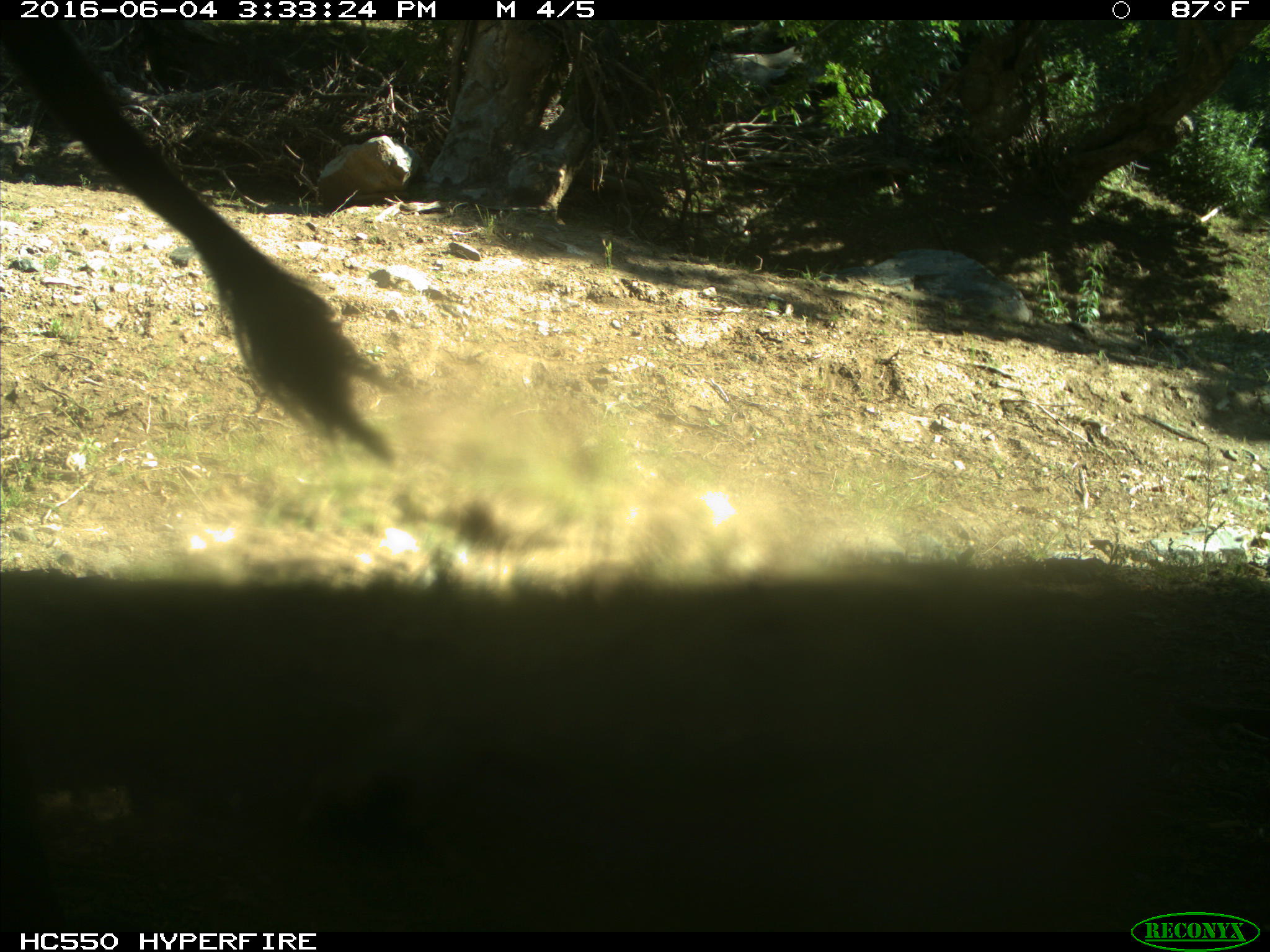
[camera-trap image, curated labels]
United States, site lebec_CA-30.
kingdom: Animalia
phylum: Chordata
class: Mammalia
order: Artiodactyla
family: Bovidae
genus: Bos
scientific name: Bos taurus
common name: domestic cow